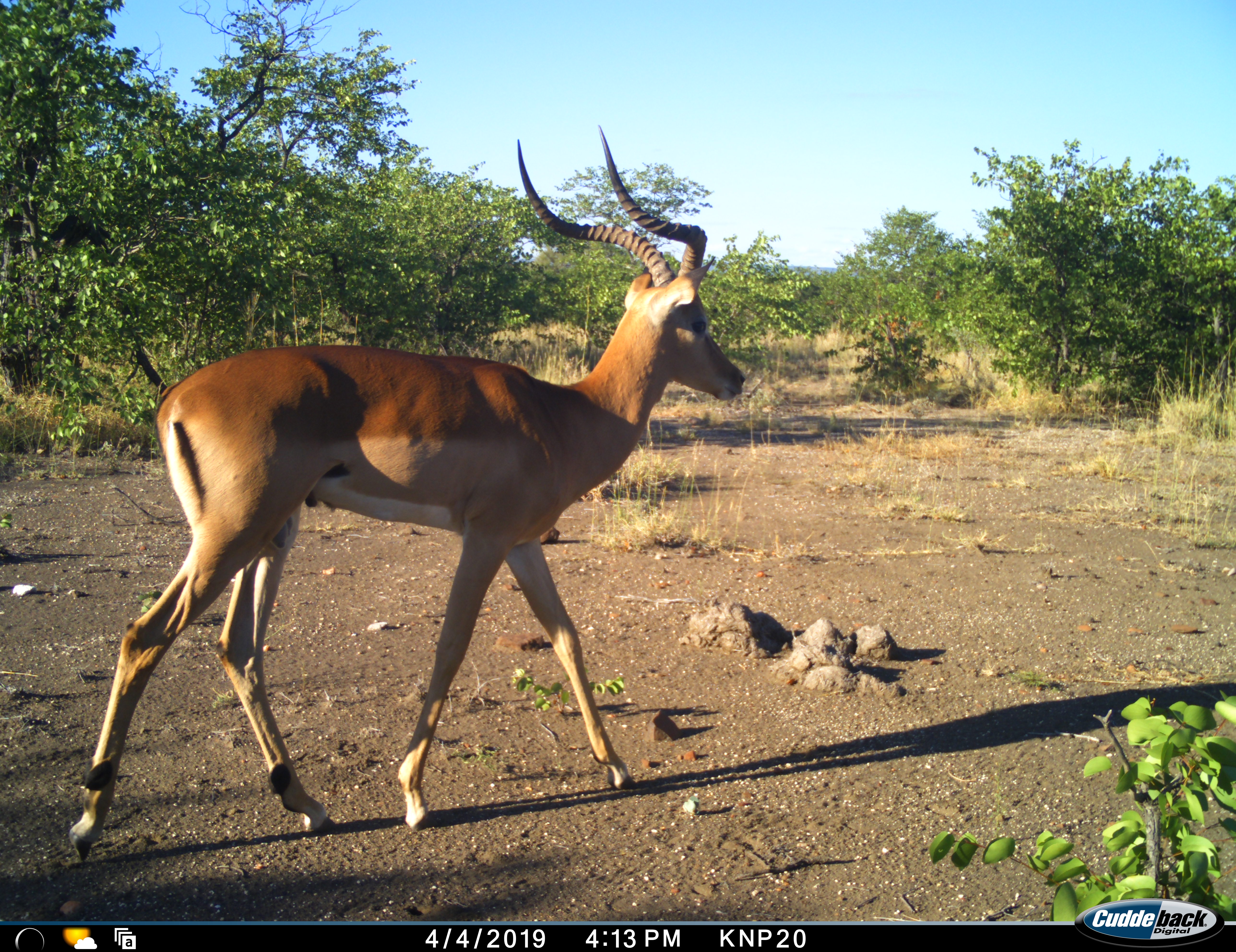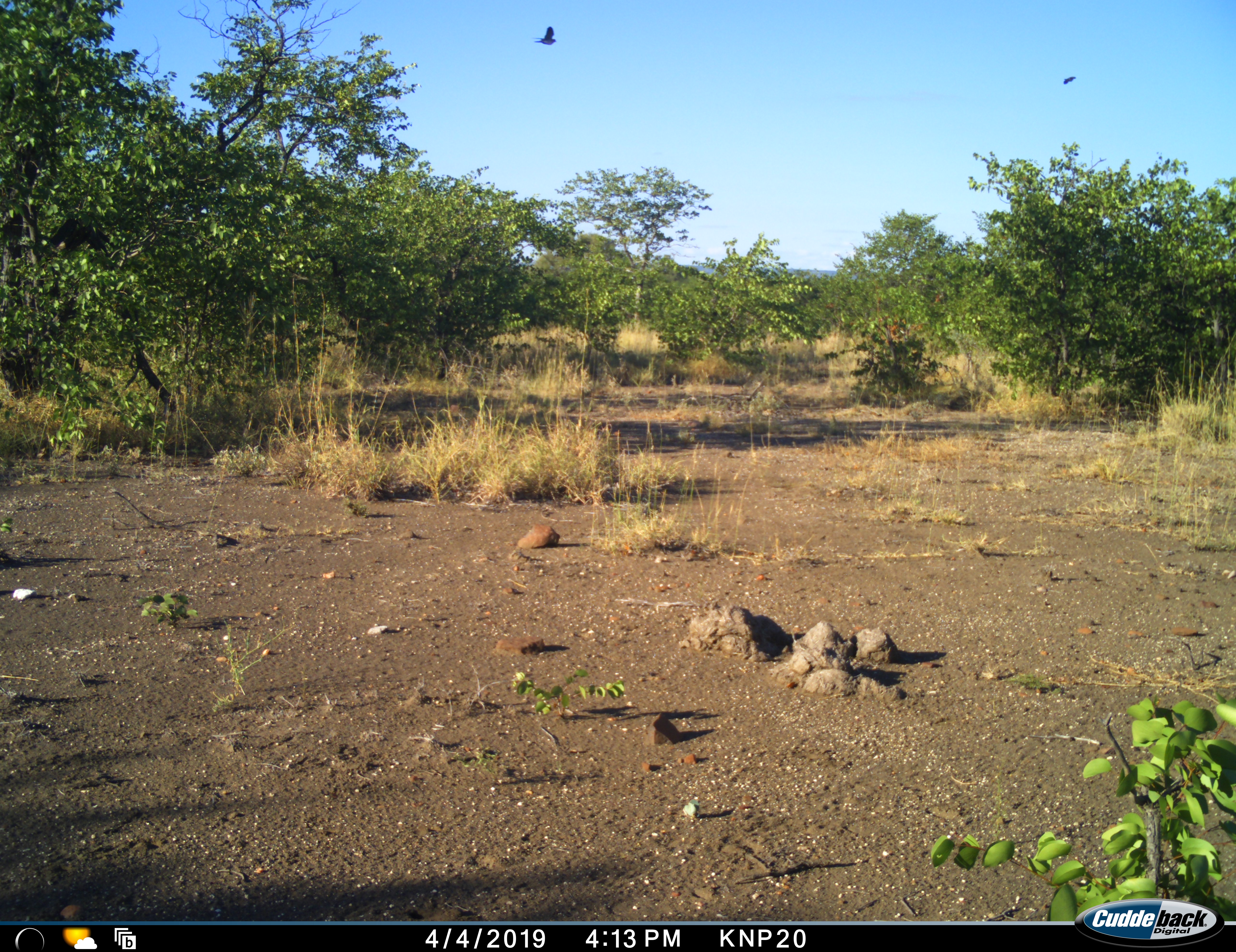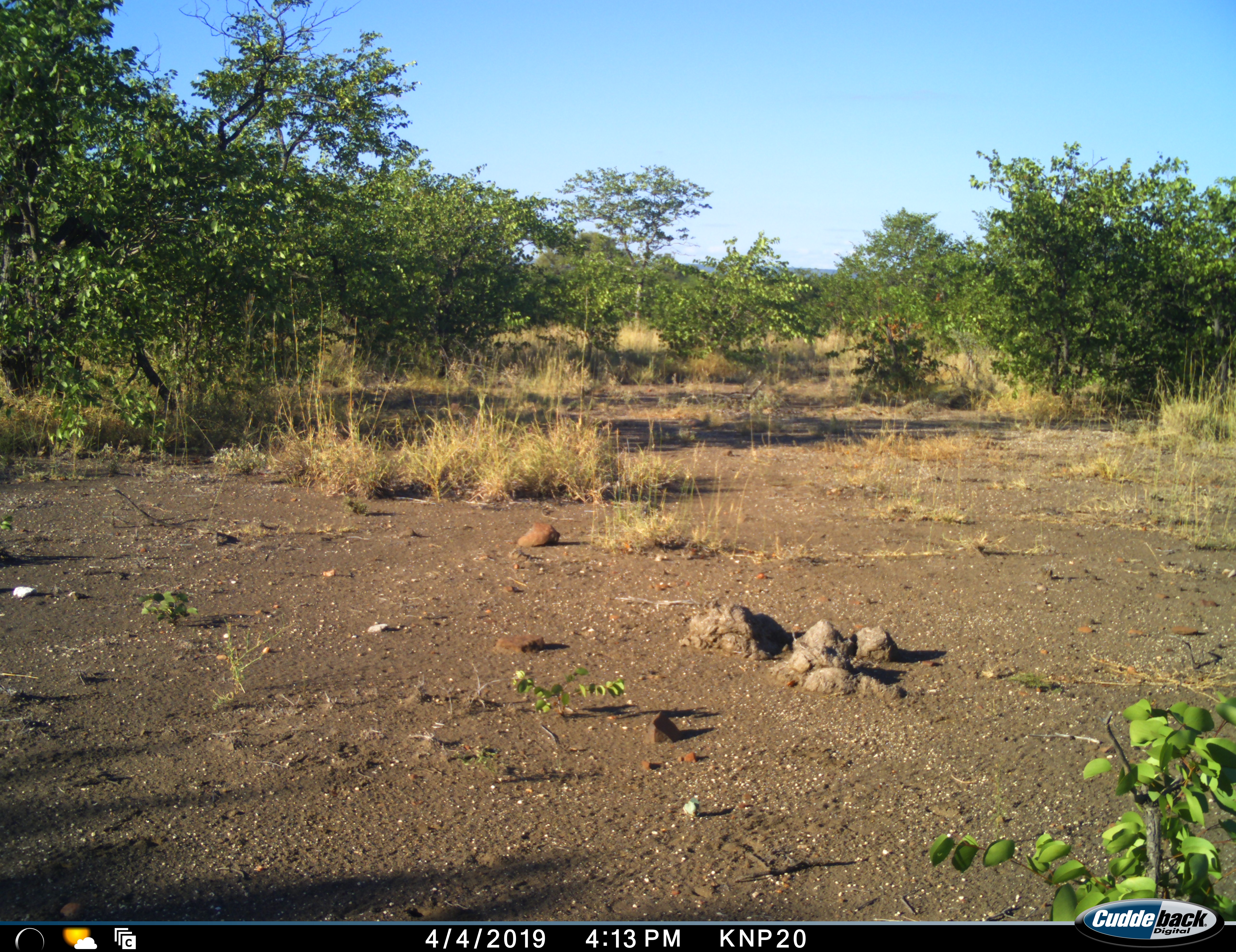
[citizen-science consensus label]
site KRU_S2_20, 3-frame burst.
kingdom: Animalia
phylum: Chordata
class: Mammalia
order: Artiodactyla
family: Bovidae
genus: Aepyceros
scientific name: Aepyceros melampus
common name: impala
Impala (Aepyceros melampus), count 1. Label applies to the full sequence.